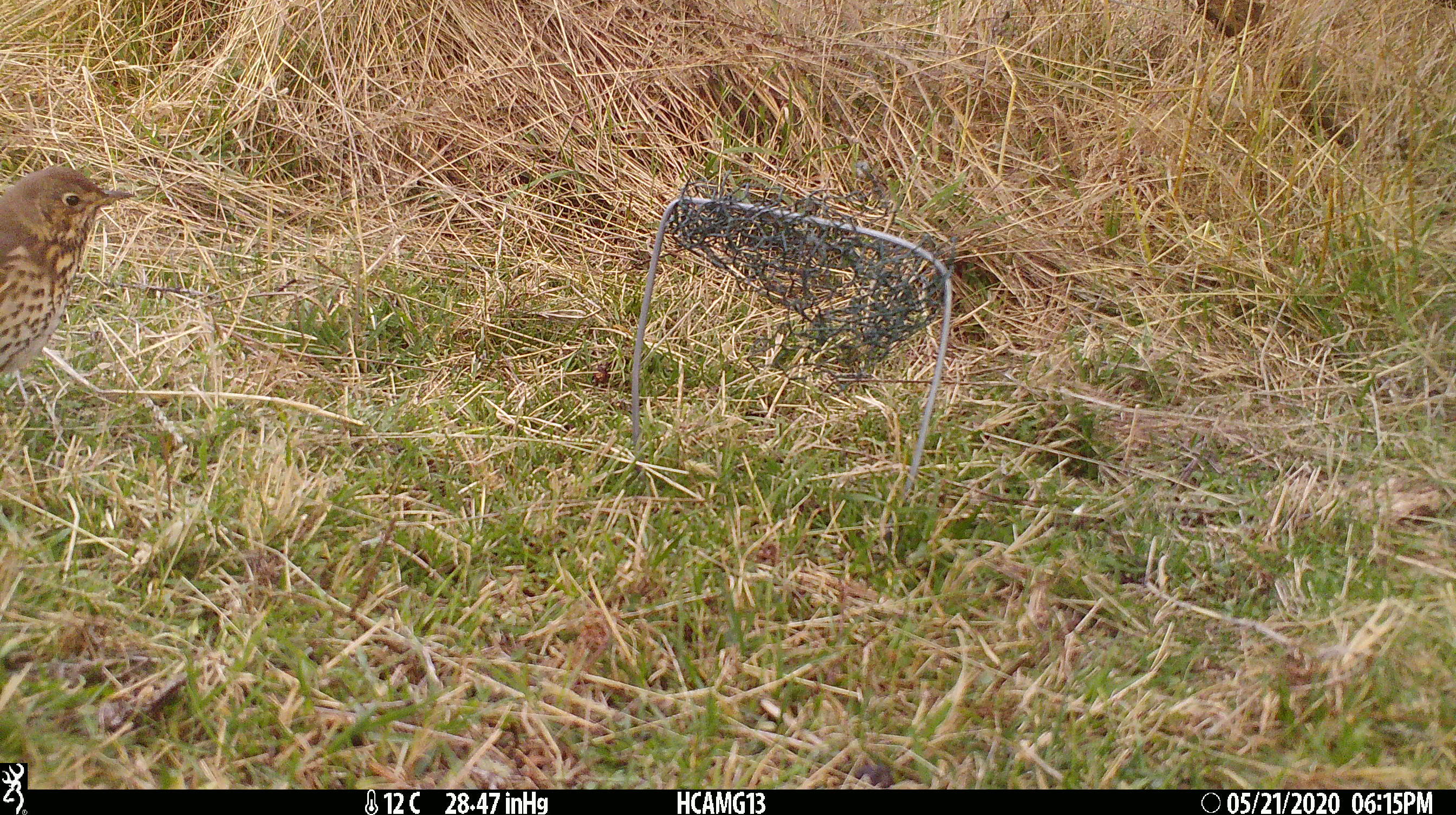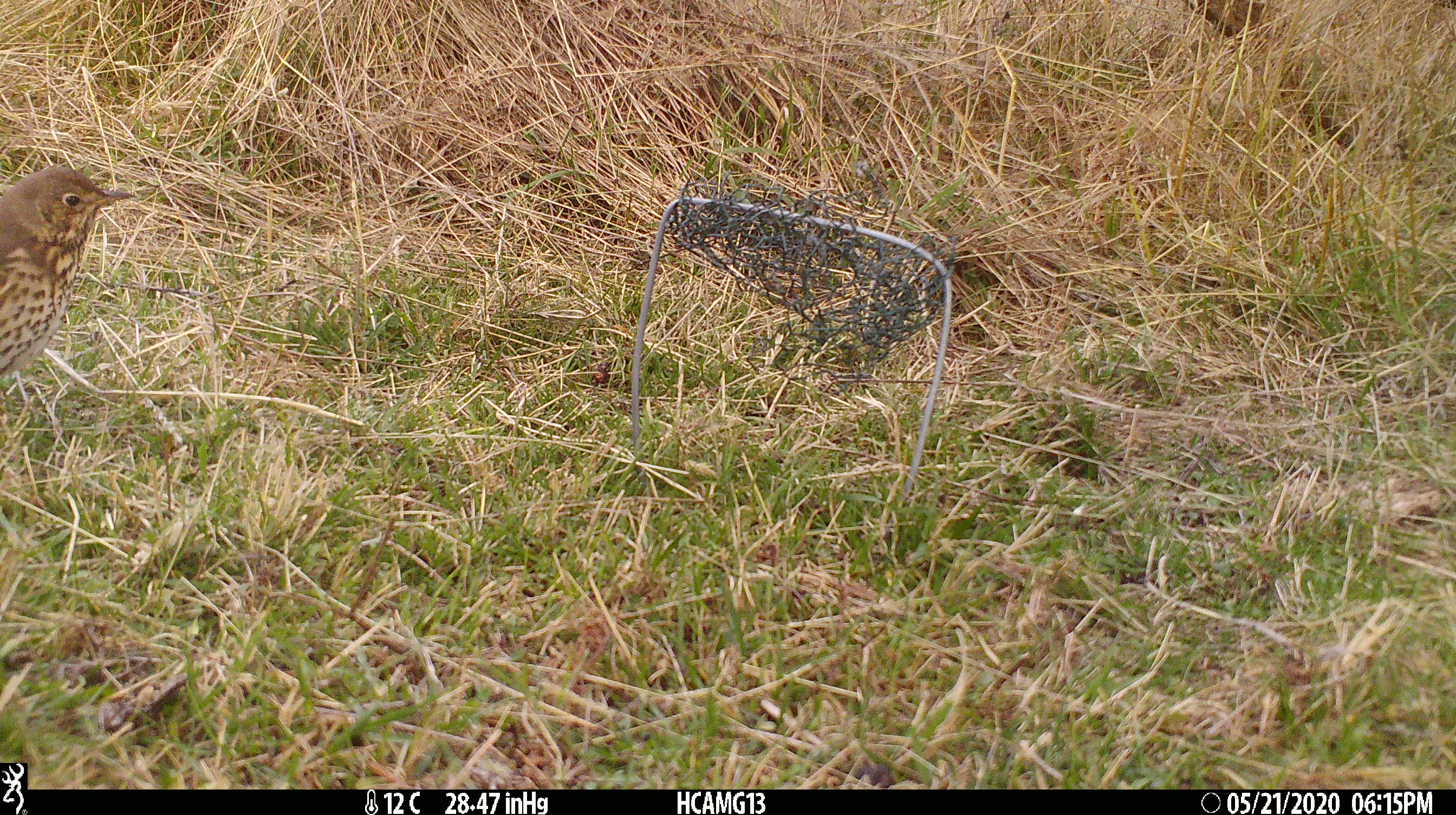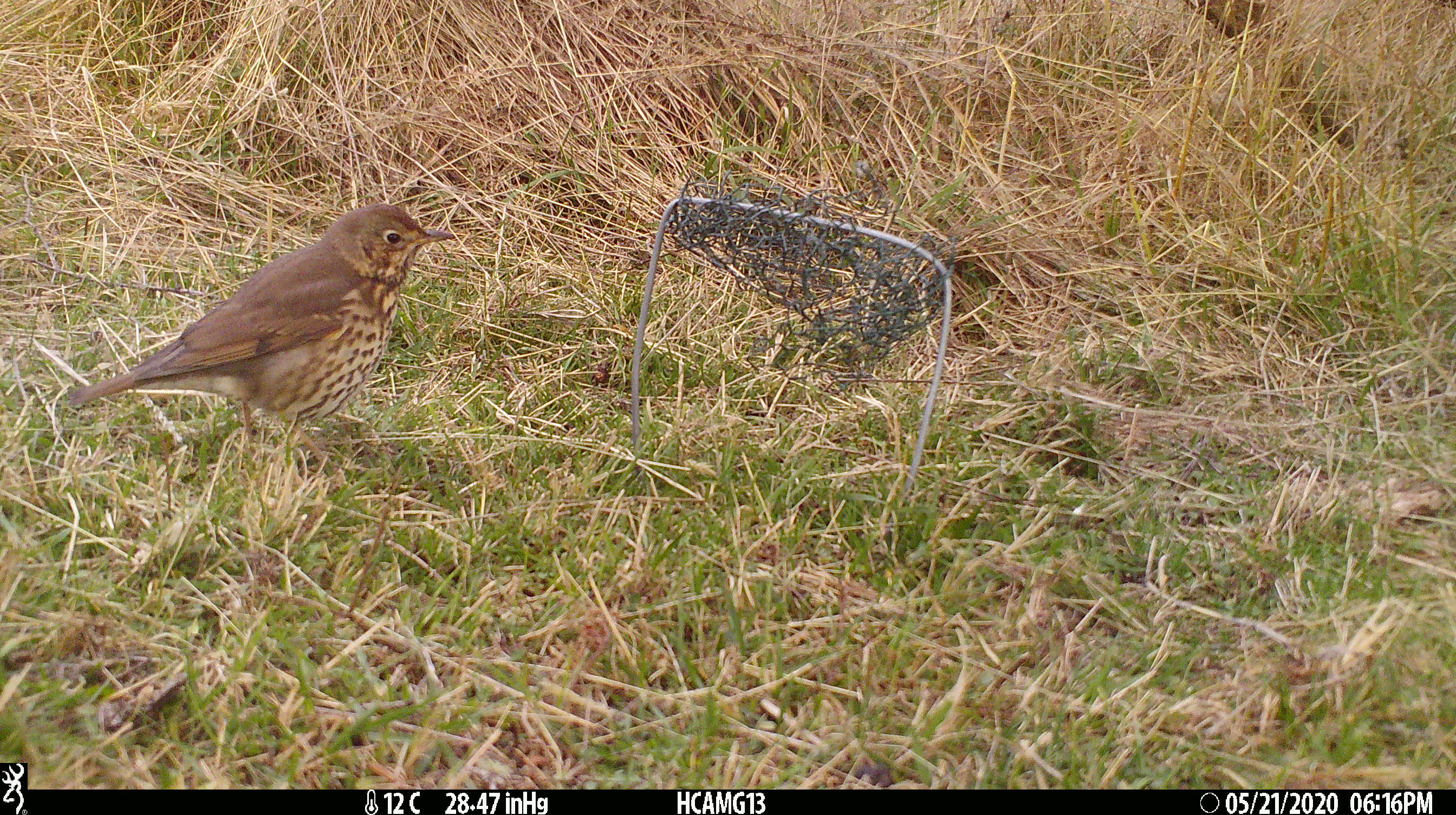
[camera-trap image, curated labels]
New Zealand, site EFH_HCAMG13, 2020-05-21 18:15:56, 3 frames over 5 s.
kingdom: Animalia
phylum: Chordata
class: Aves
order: Passeriformes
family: Turdidae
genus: Turdus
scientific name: Turdus philomelos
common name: song thrush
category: thrush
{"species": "thrush (song thrush) (Turdus philomelos)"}